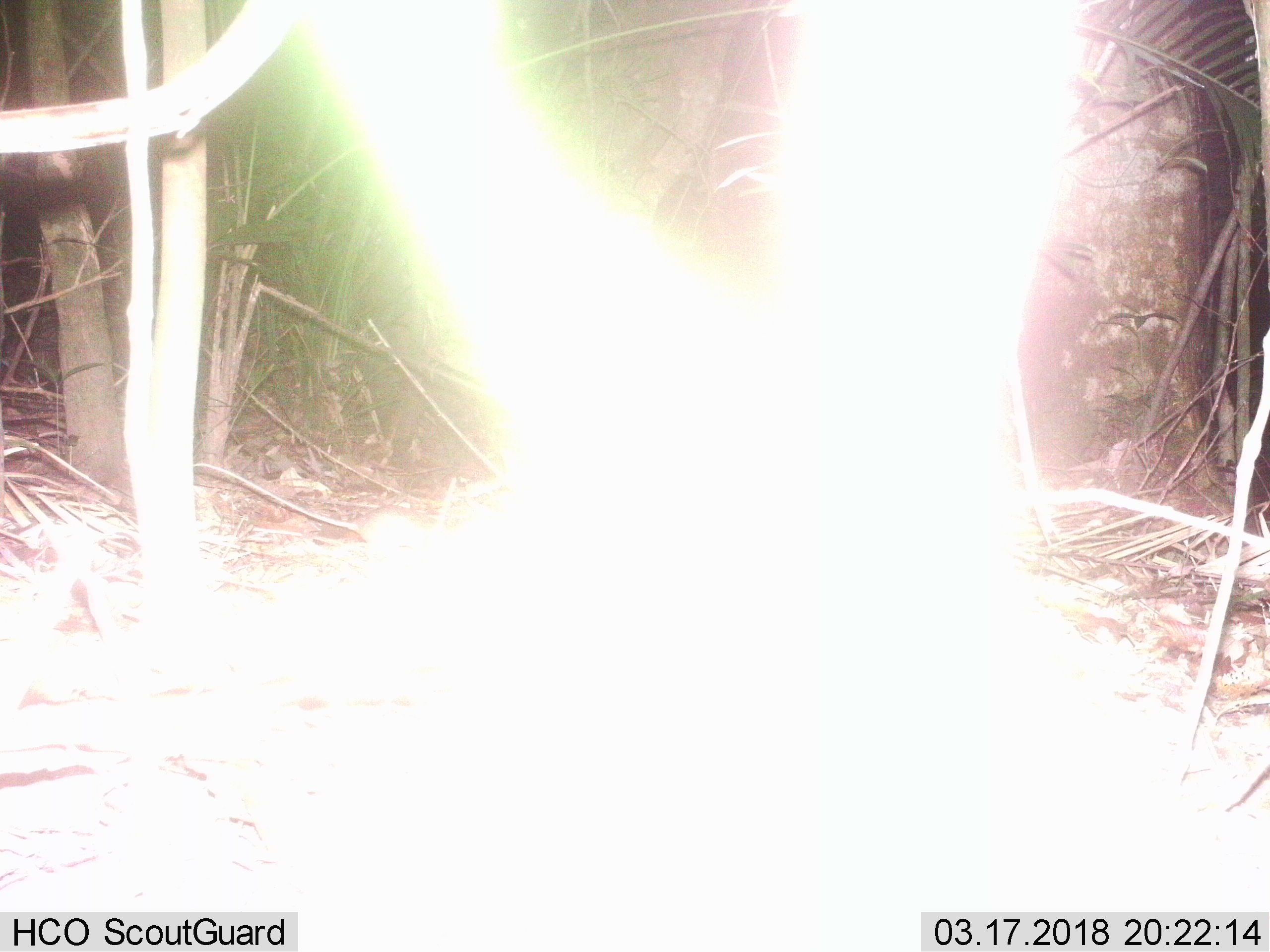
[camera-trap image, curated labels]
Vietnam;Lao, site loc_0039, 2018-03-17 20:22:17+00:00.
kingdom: Animalia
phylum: Chordata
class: Mammalia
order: Rodentia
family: Muridae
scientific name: Muridae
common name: old-world mice and rats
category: unidentified murid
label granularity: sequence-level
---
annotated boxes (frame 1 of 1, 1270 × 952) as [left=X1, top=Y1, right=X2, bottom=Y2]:
unidentified murid: [left=193, top=463, right=462, bottom=550]